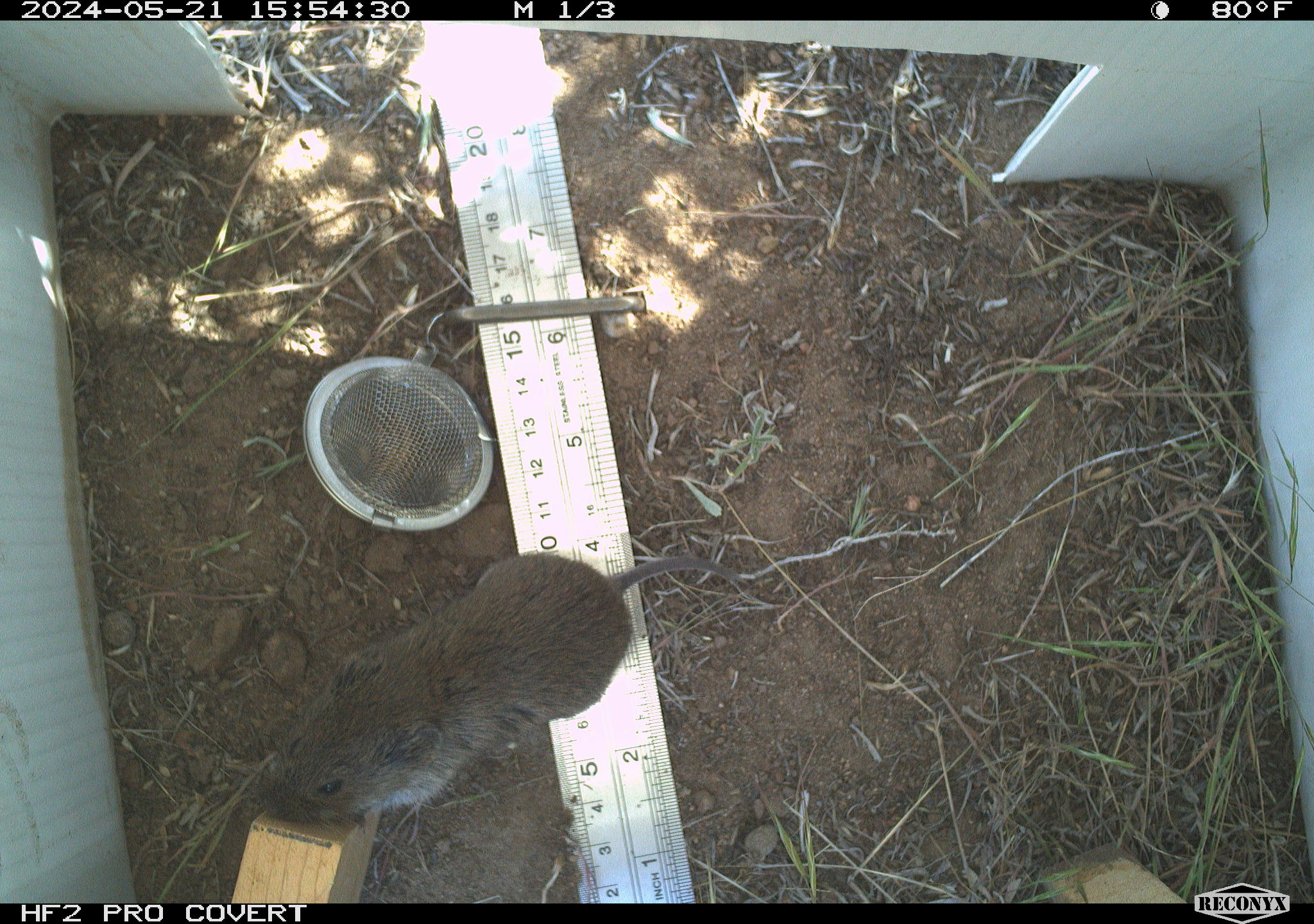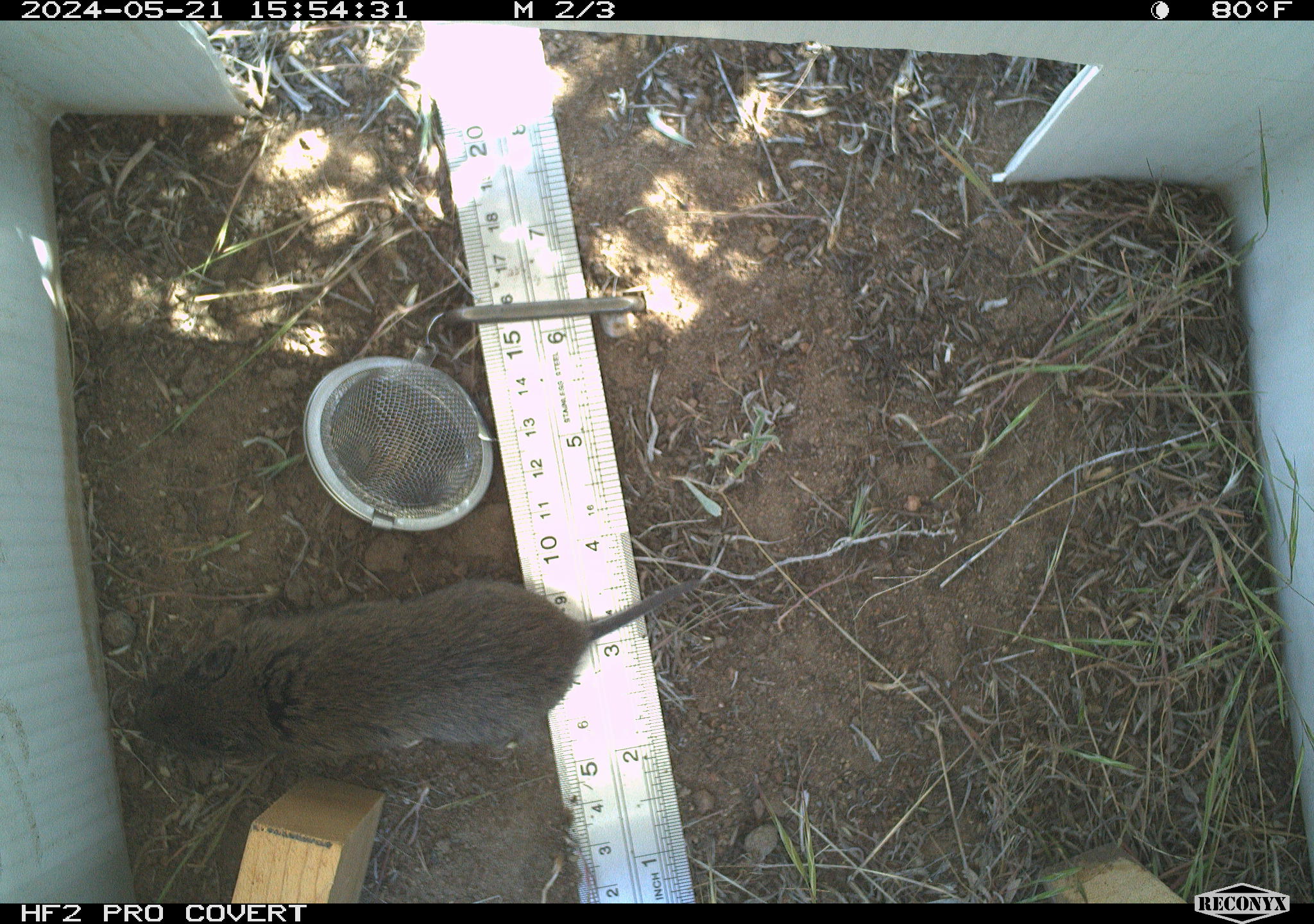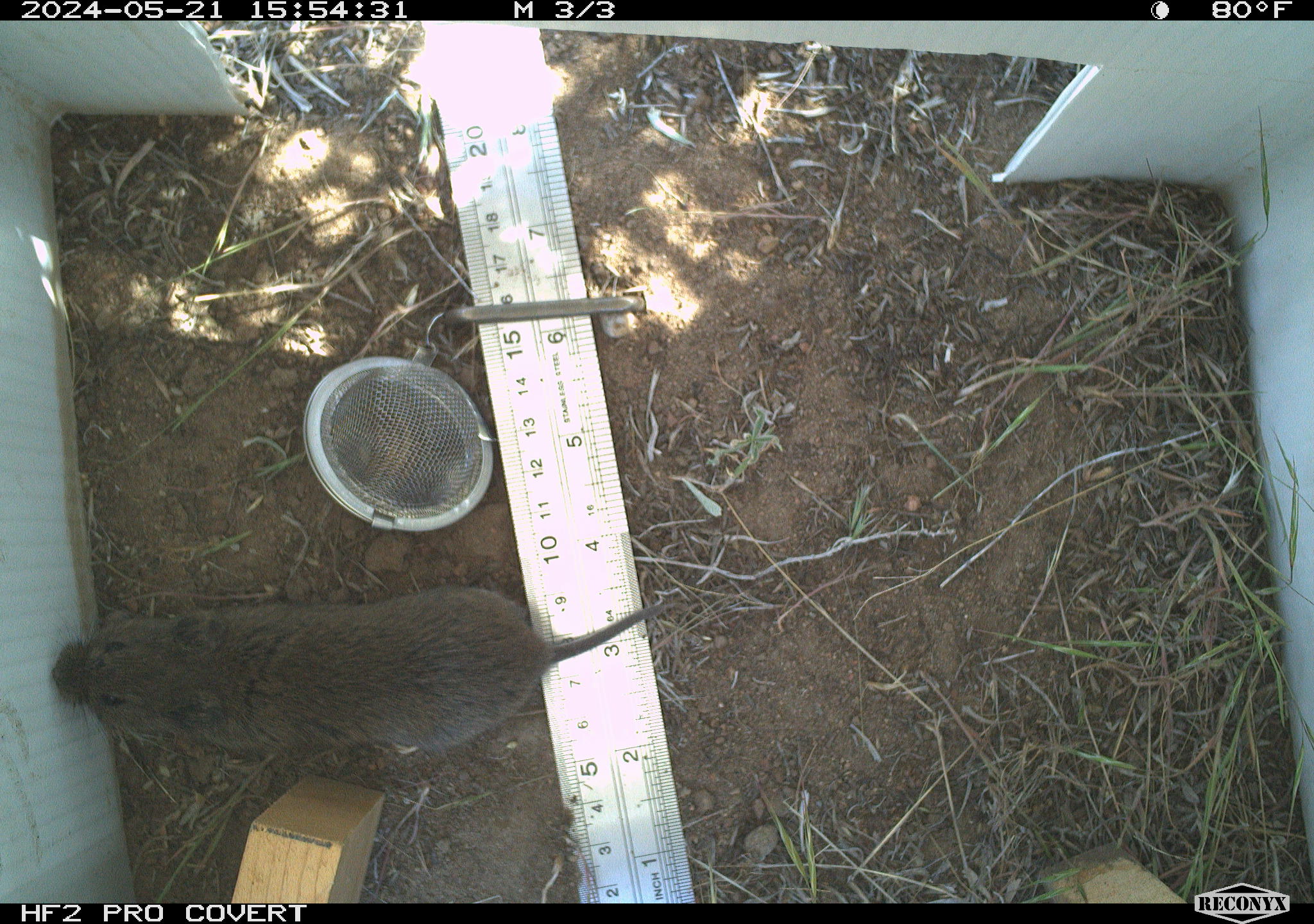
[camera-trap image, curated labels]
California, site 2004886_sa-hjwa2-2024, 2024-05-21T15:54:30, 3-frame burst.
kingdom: Animalia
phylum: Chordata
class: Mammalia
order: Rodentia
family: Cricetidae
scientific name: Cricetidae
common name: hamsters, voles, lemmings, and allies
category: cricetidae family